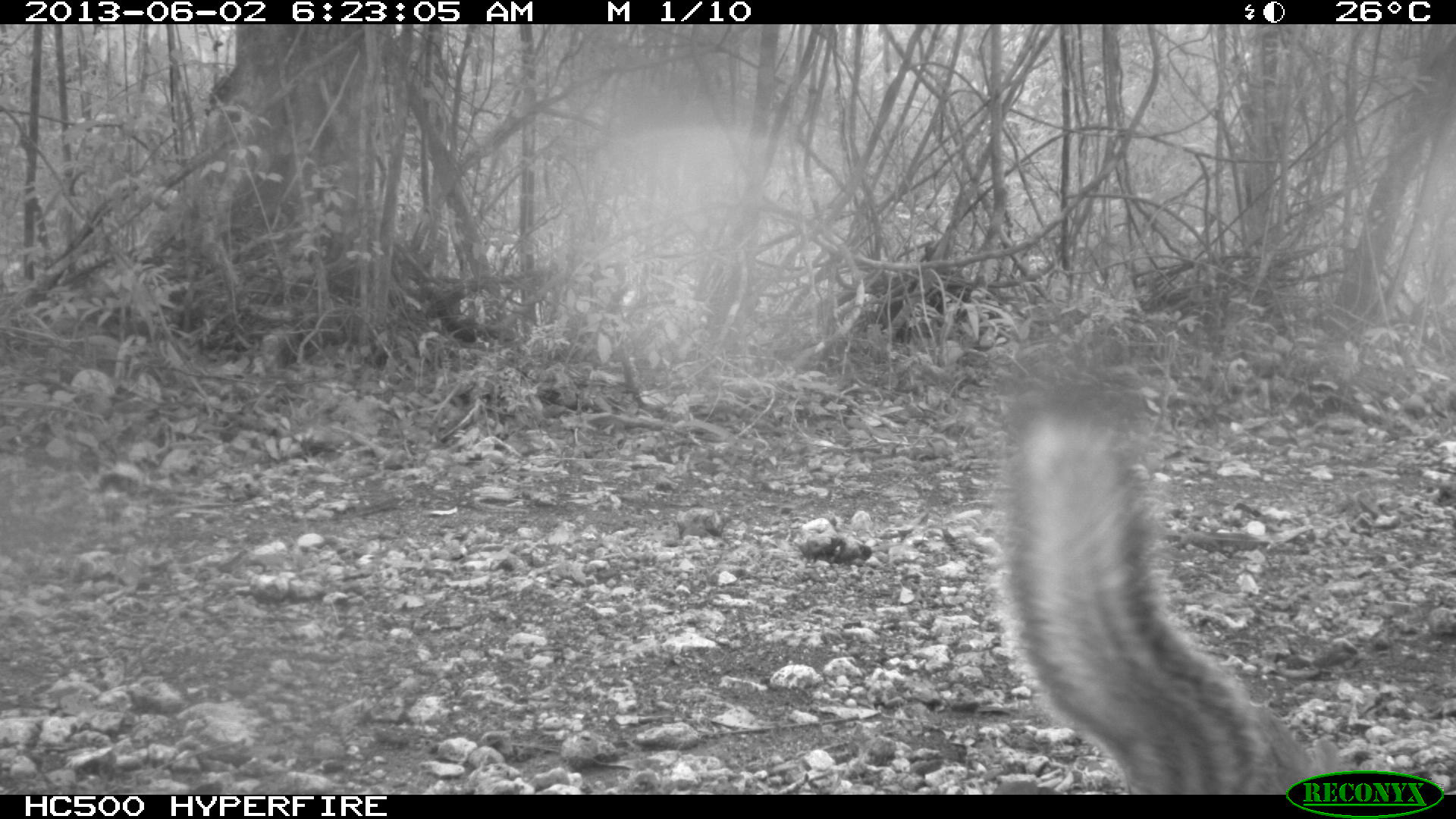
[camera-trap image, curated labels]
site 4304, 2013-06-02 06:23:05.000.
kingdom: Animalia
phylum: Chordata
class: Mammalia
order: Carnivora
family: Canidae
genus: Urocyon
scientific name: Urocyon cinereoargenteus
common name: gray fox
Urocyon cinereoargenteus (gray fox), count 1.